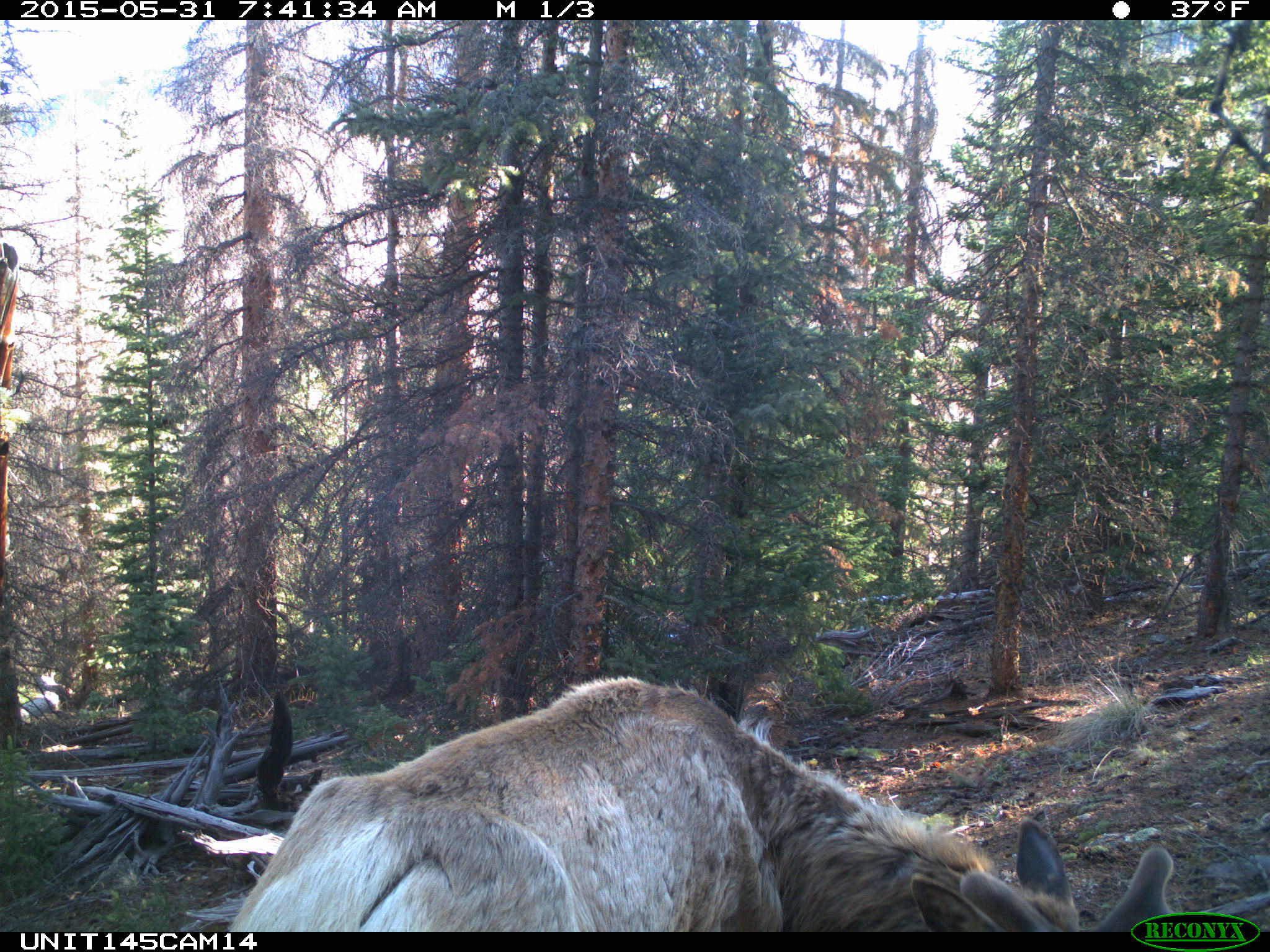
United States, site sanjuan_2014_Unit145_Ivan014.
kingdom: Animalia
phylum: Chordata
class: Mammalia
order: Artiodactyla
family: Cervidae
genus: Cervus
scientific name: Cervus elaphus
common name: red deer